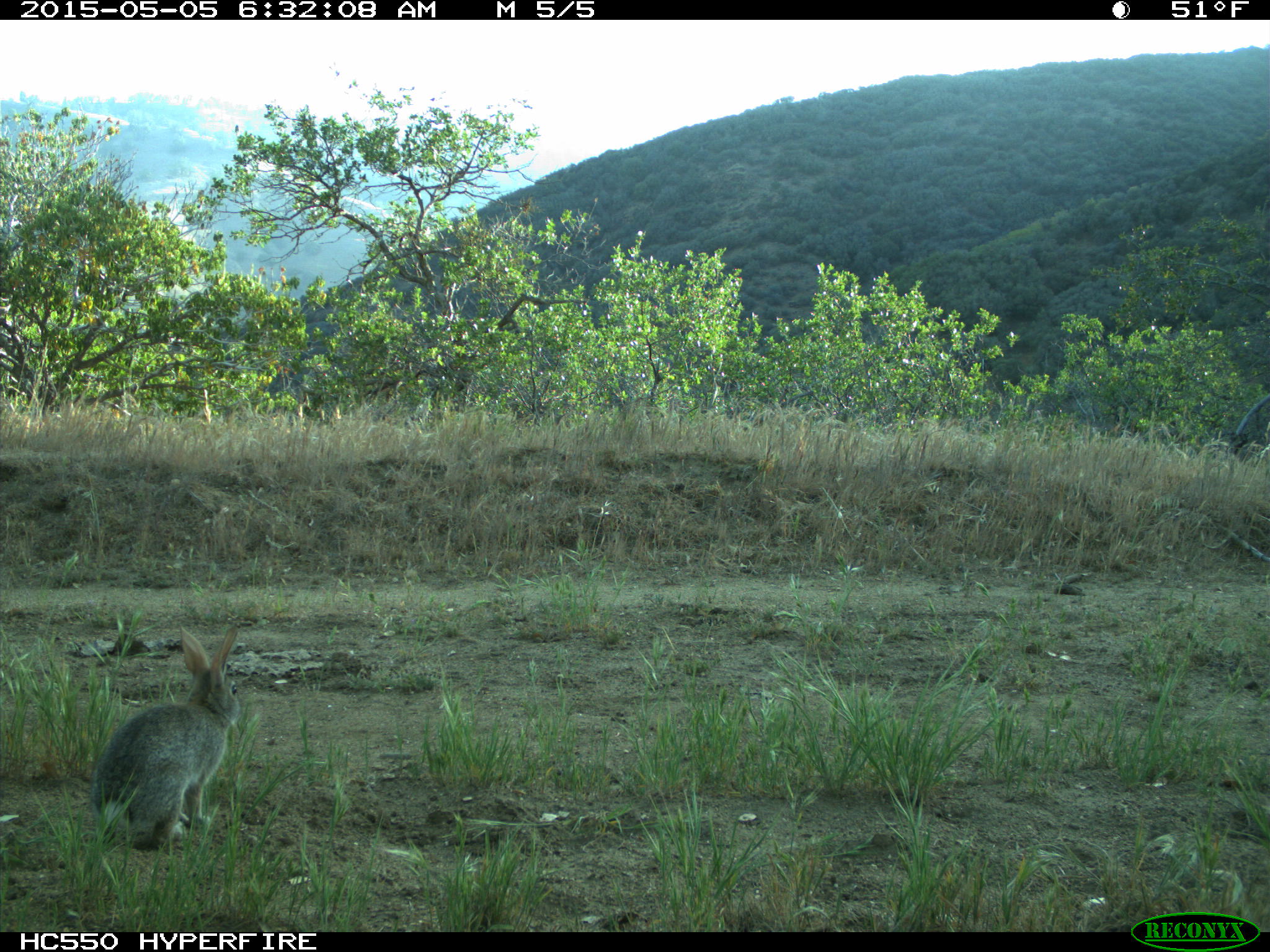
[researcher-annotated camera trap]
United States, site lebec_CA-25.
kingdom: Animalia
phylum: Chordata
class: Mammalia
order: Lagomorpha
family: Leporidae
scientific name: Leporidae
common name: rabbits and hares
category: unidentified rabbit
Unidentified rabbit (rabbits and hares) (Leporidae).